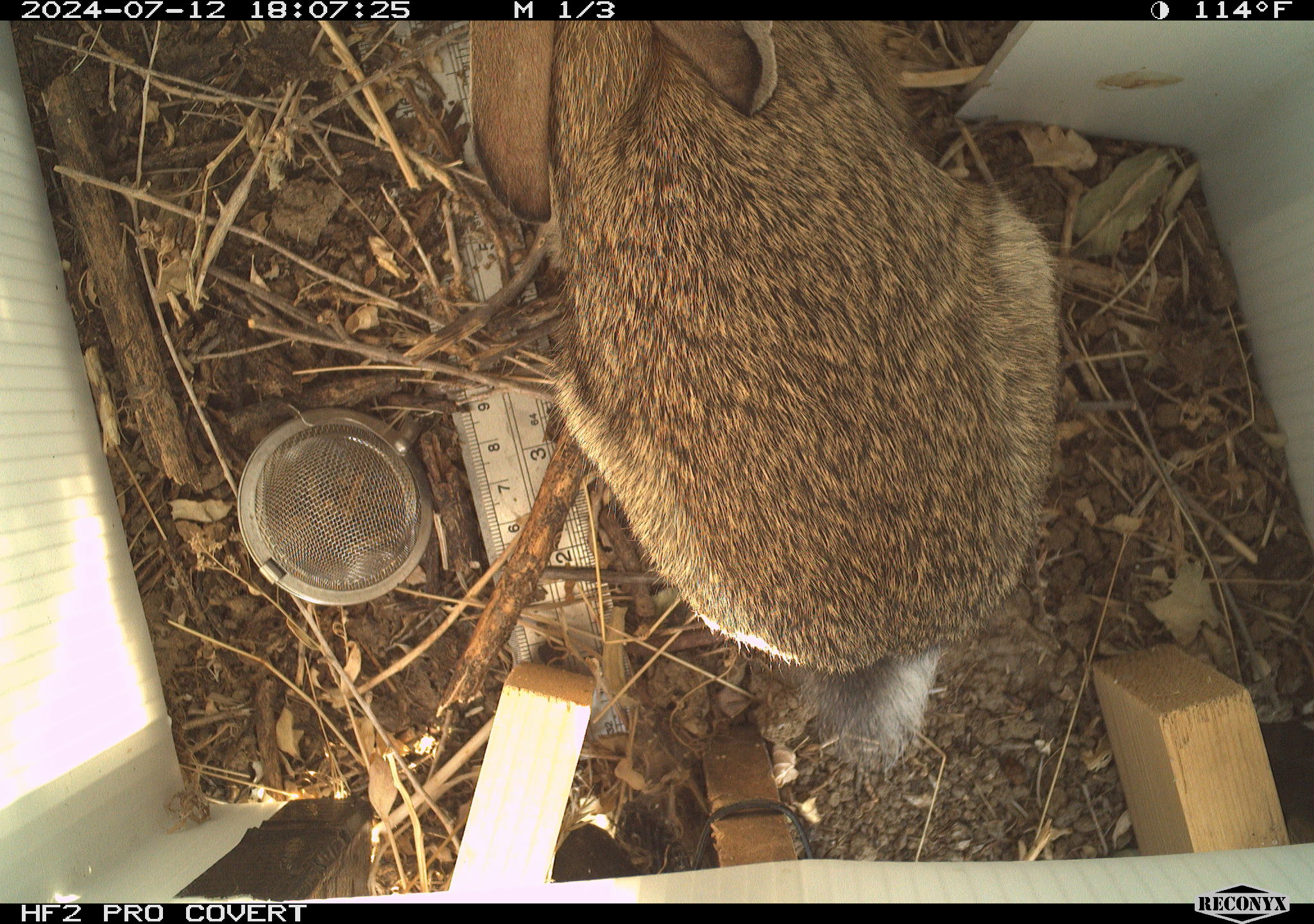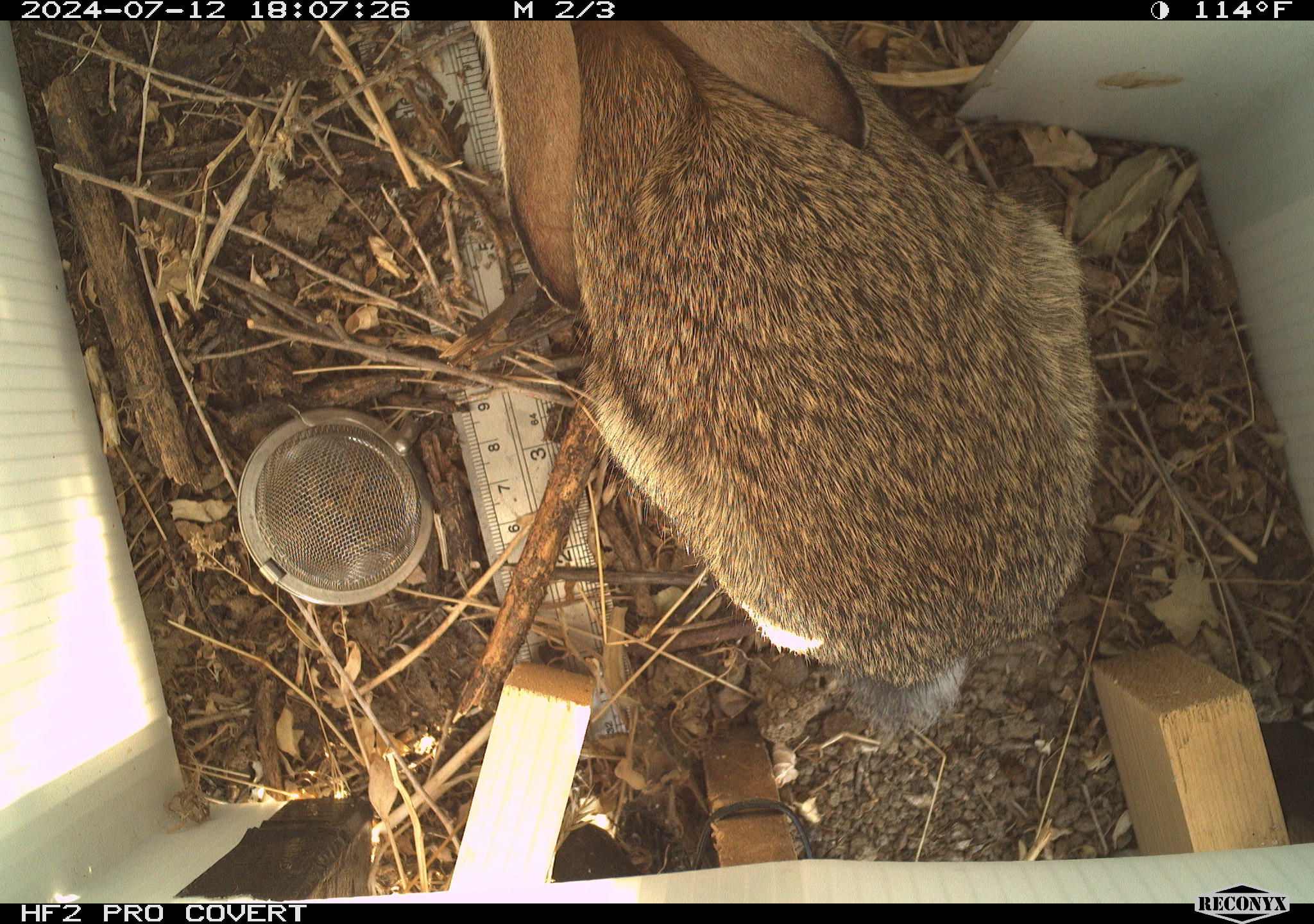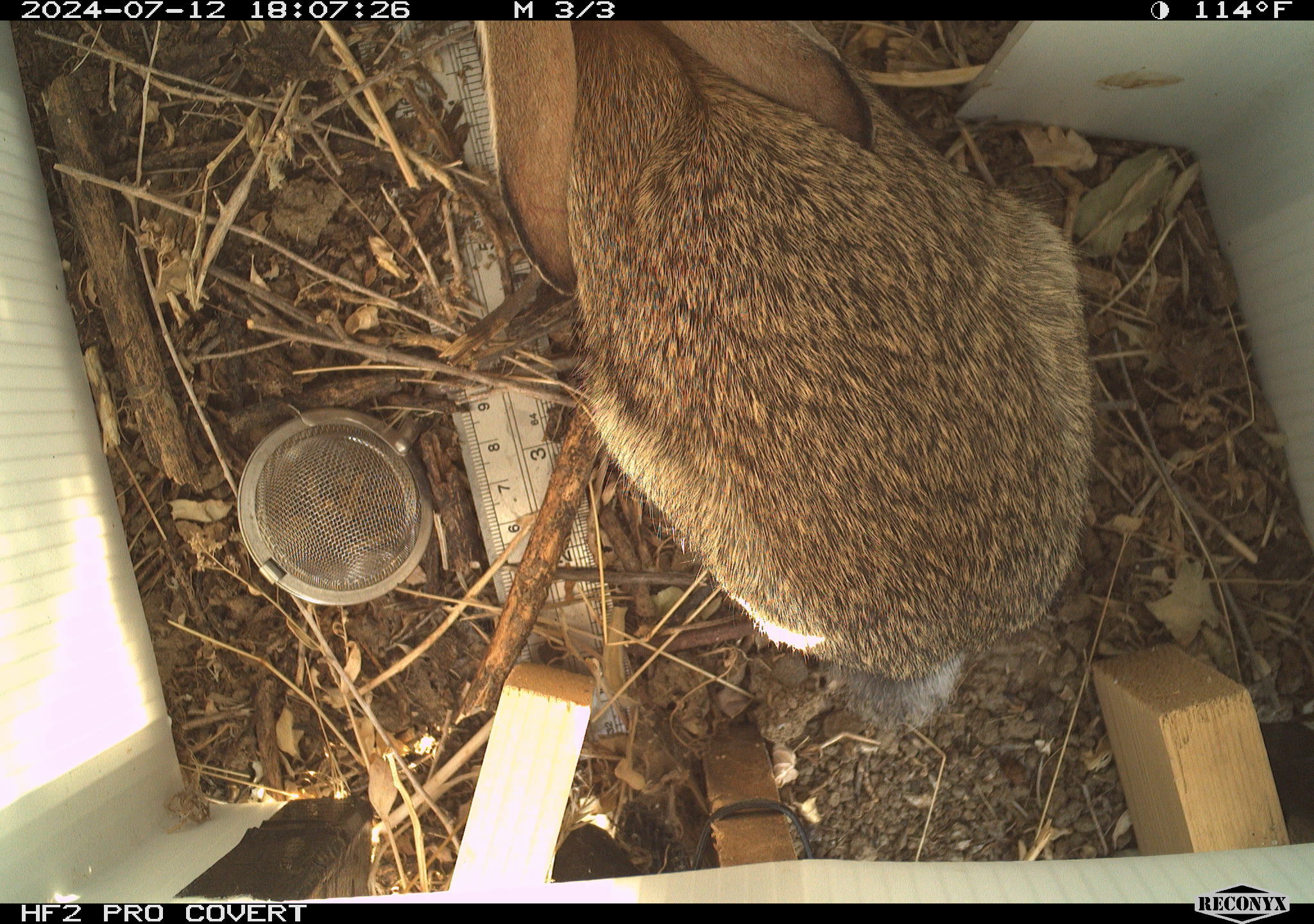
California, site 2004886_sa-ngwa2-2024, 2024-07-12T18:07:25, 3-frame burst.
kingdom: Animalia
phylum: Chordata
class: Mammalia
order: Lagomorpha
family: Leporidae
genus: Sylvilagus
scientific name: Sylvilagus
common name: cottontail rabbits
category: sylvilagus species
Sylvilagus species (cottontail rabbits) (Sylvilagus).